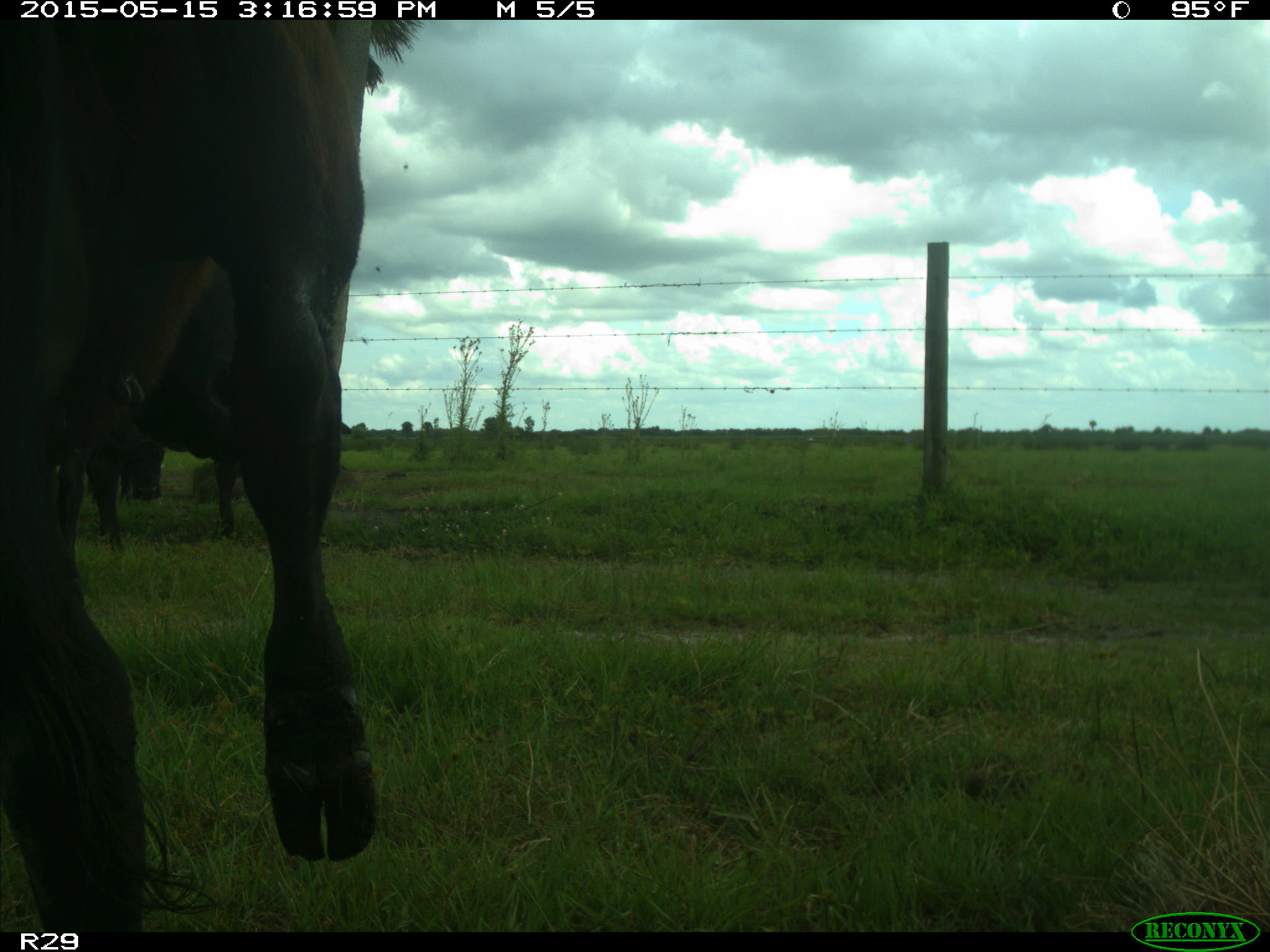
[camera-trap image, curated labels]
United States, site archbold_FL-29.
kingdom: Animalia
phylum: Chordata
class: Mammalia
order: Artiodactyla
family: Bovidae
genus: Bos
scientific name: Bos taurus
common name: domestic cow